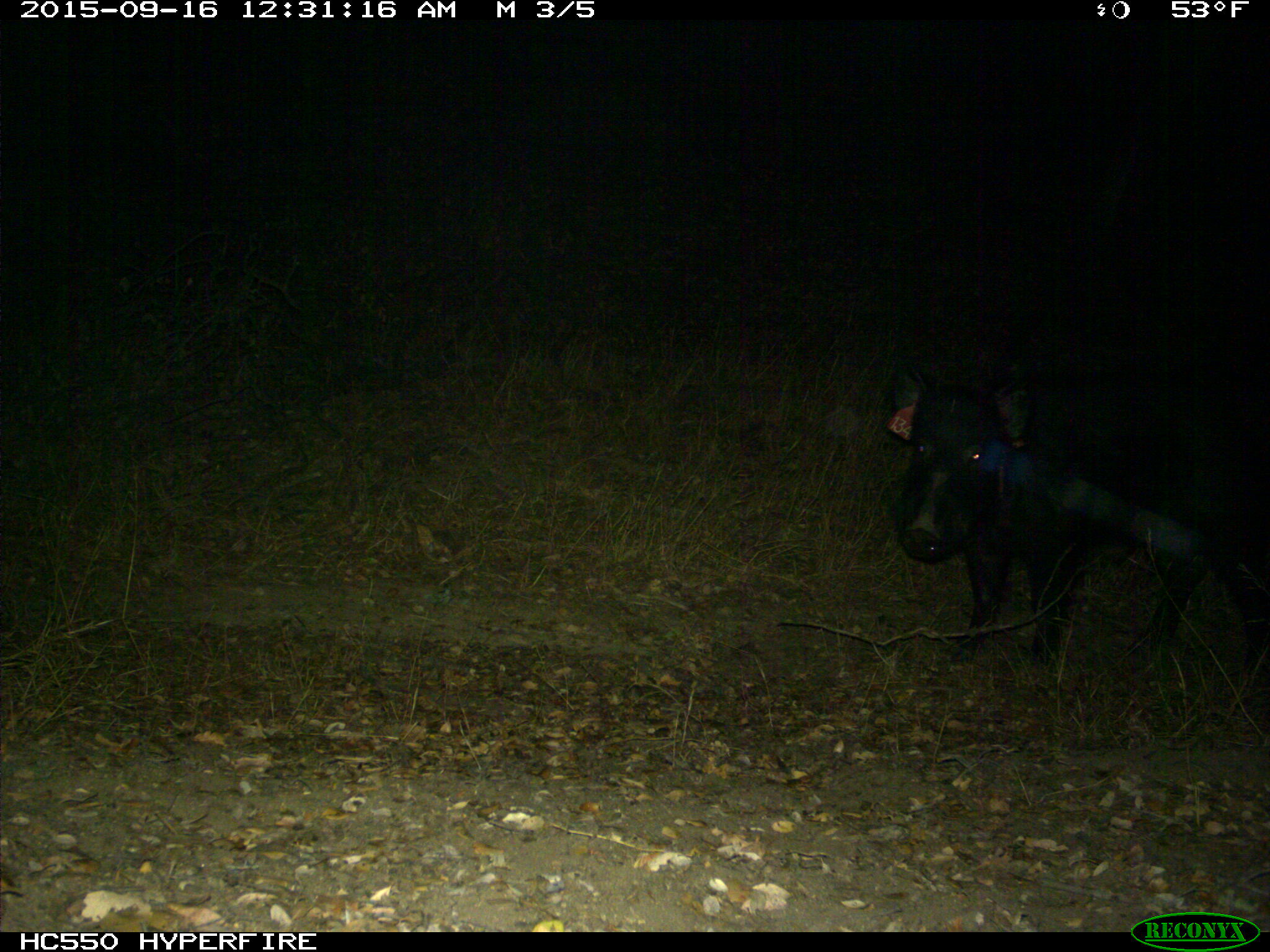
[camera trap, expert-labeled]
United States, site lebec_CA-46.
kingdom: Animalia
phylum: Chordata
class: Mammalia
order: Artiodactyla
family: Suidae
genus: Sus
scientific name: Sus scrofa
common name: wild boar